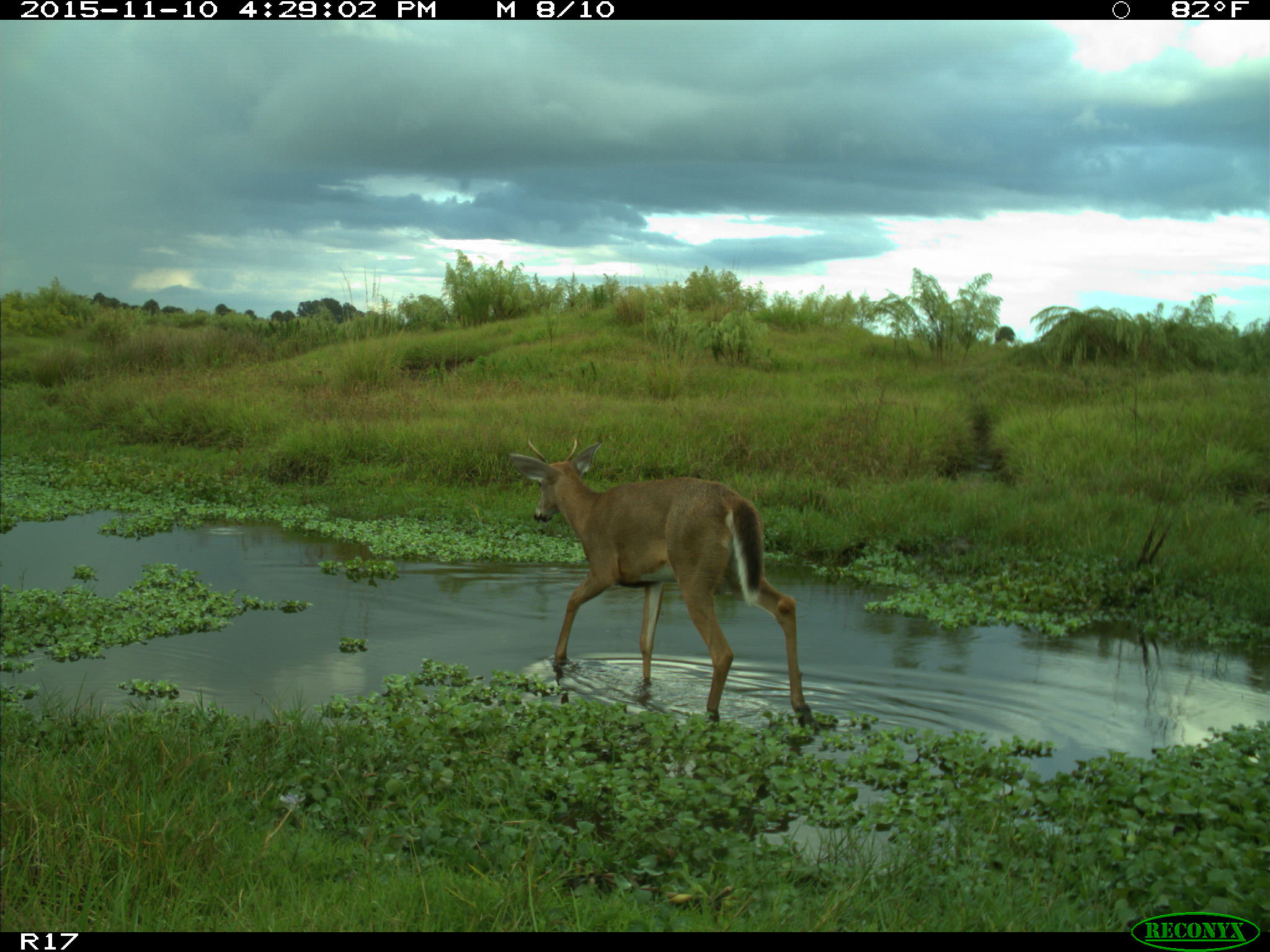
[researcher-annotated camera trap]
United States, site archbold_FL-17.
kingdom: Animalia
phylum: Chordata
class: Mammalia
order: Artiodactyla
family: Cervidae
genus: Odocoileus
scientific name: Odocoileus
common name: deer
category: unidentified deer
Unidentified deer (deer) (Odocoileus).